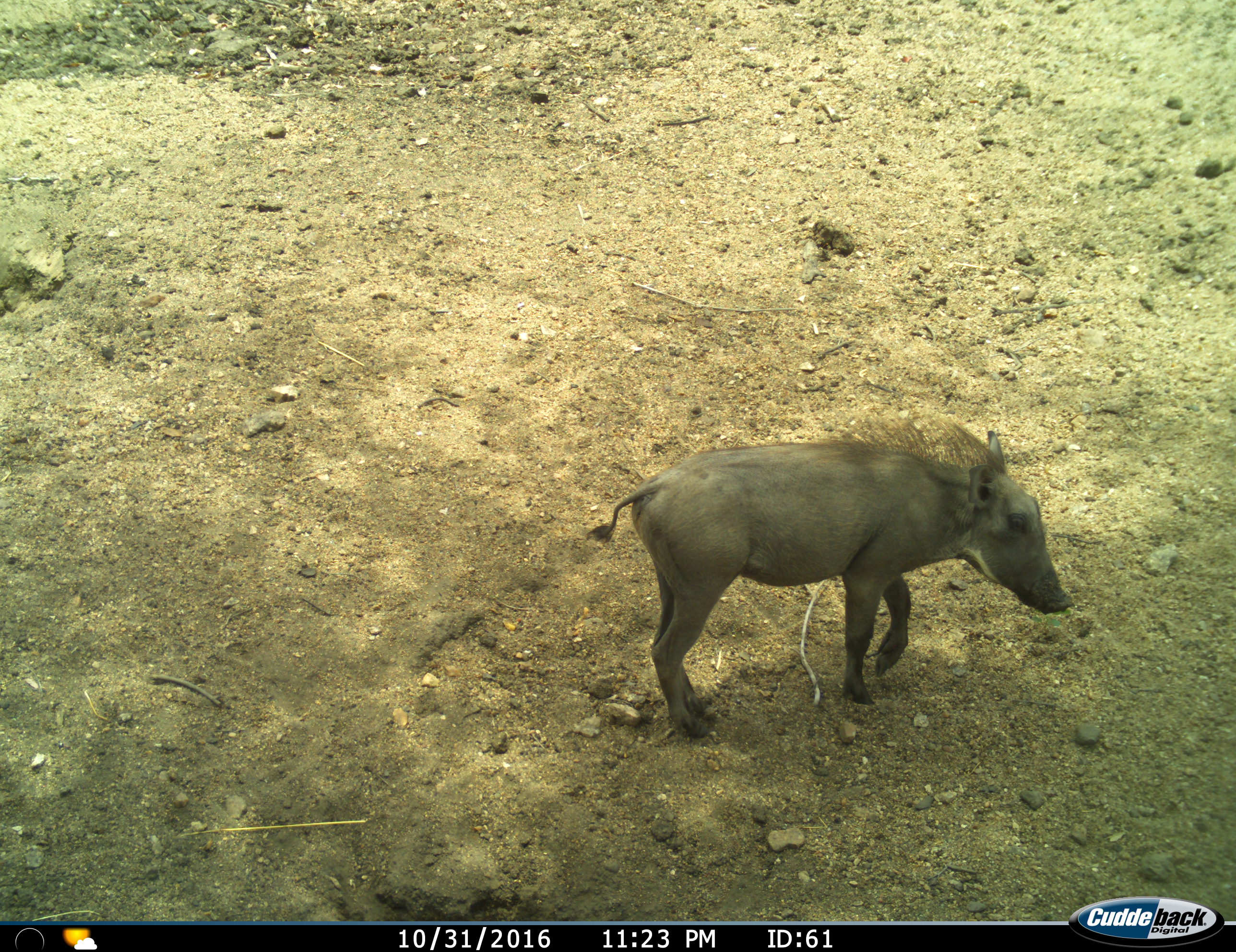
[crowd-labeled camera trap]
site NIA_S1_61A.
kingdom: Animalia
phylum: Chordata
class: Mammalia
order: Artiodactyla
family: Suidae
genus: Phacochoerus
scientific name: Phacochoerus africanus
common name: warthog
Warthog (Phacochoerus africanus), count 1. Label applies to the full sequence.